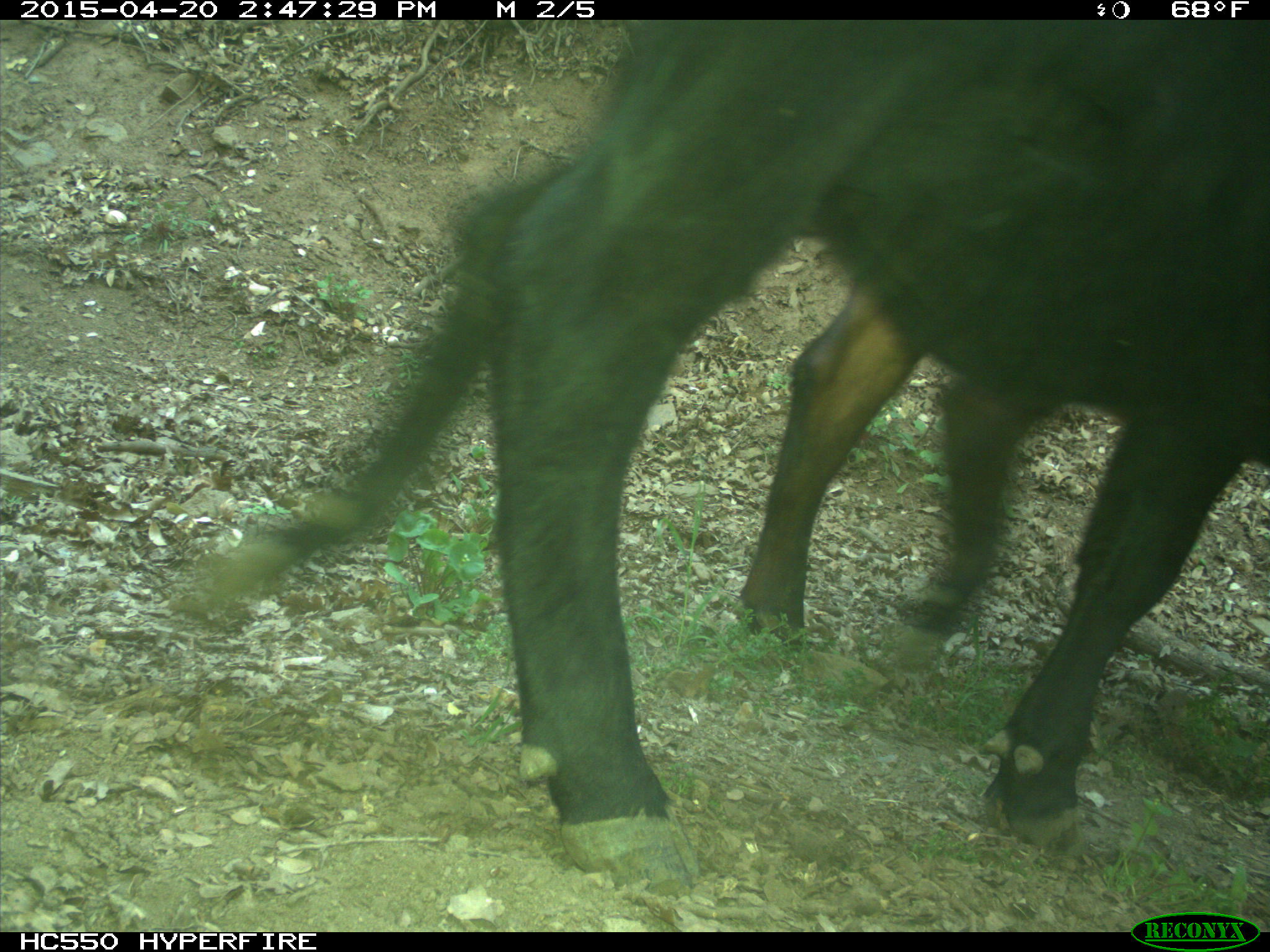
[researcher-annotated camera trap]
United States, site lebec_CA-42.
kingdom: Animalia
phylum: Chordata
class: Mammalia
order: Artiodactyla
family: Bovidae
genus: Bos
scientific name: Bos taurus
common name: domestic cow